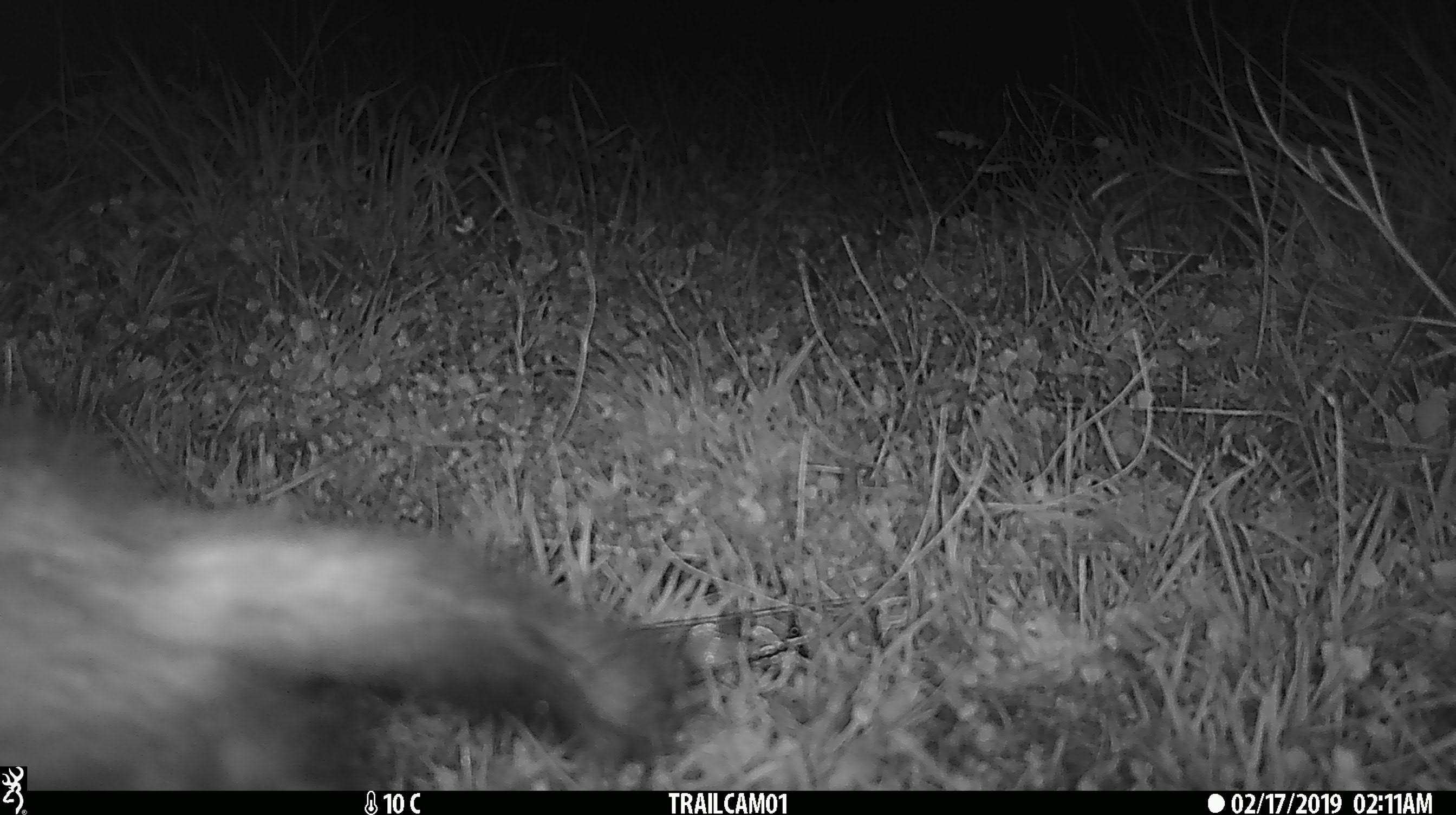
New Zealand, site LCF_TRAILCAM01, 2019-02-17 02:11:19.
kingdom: Animalia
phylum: Chordata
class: Mammalia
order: Carnivora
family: Mustelidae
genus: Mustela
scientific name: Mustela furo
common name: ferret